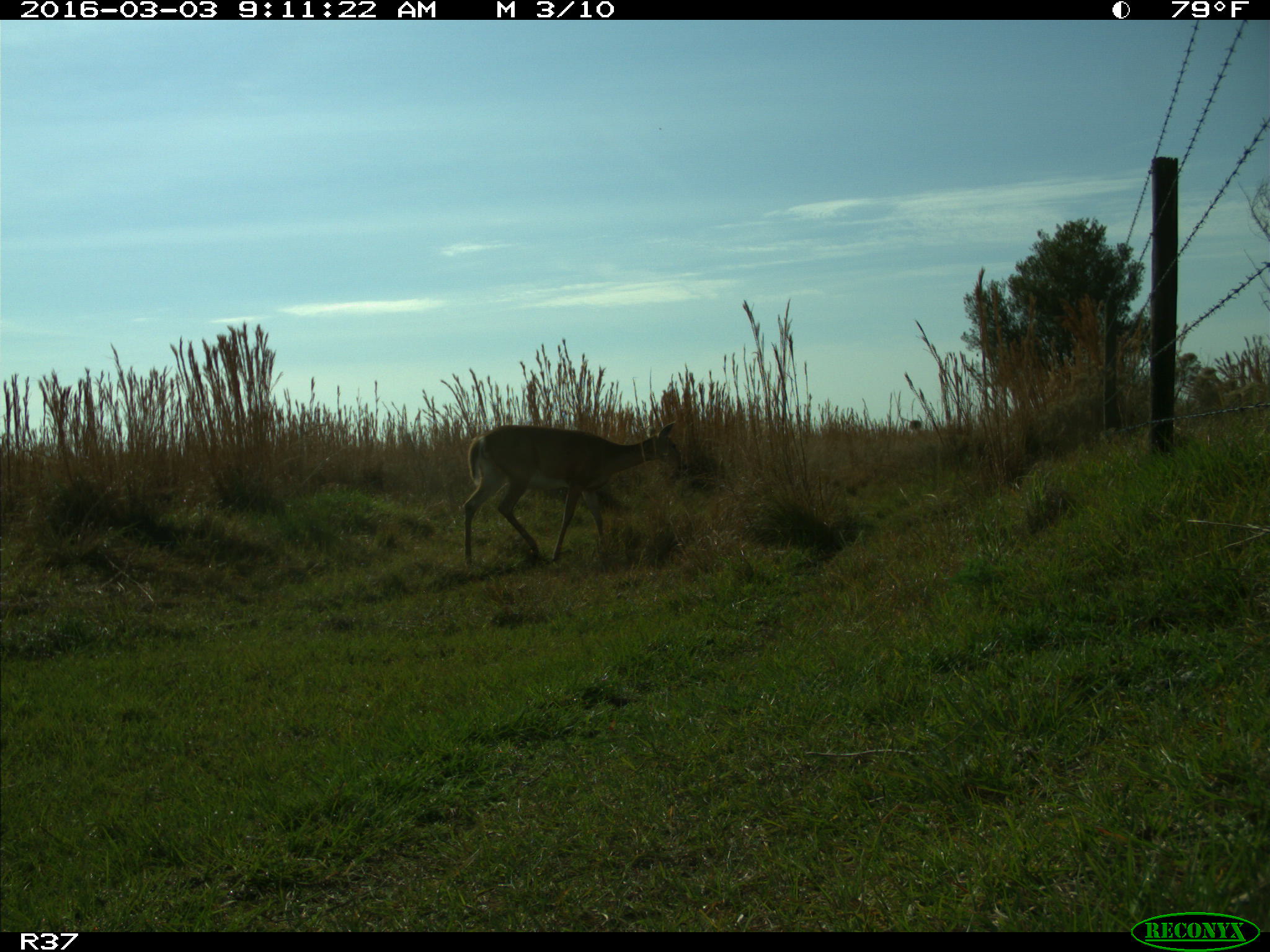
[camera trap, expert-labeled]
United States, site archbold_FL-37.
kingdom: Animalia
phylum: Chordata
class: Mammalia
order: Artiodactyla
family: Cervidae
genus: Odocoileus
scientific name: Odocoileus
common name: deer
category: unidentified deer